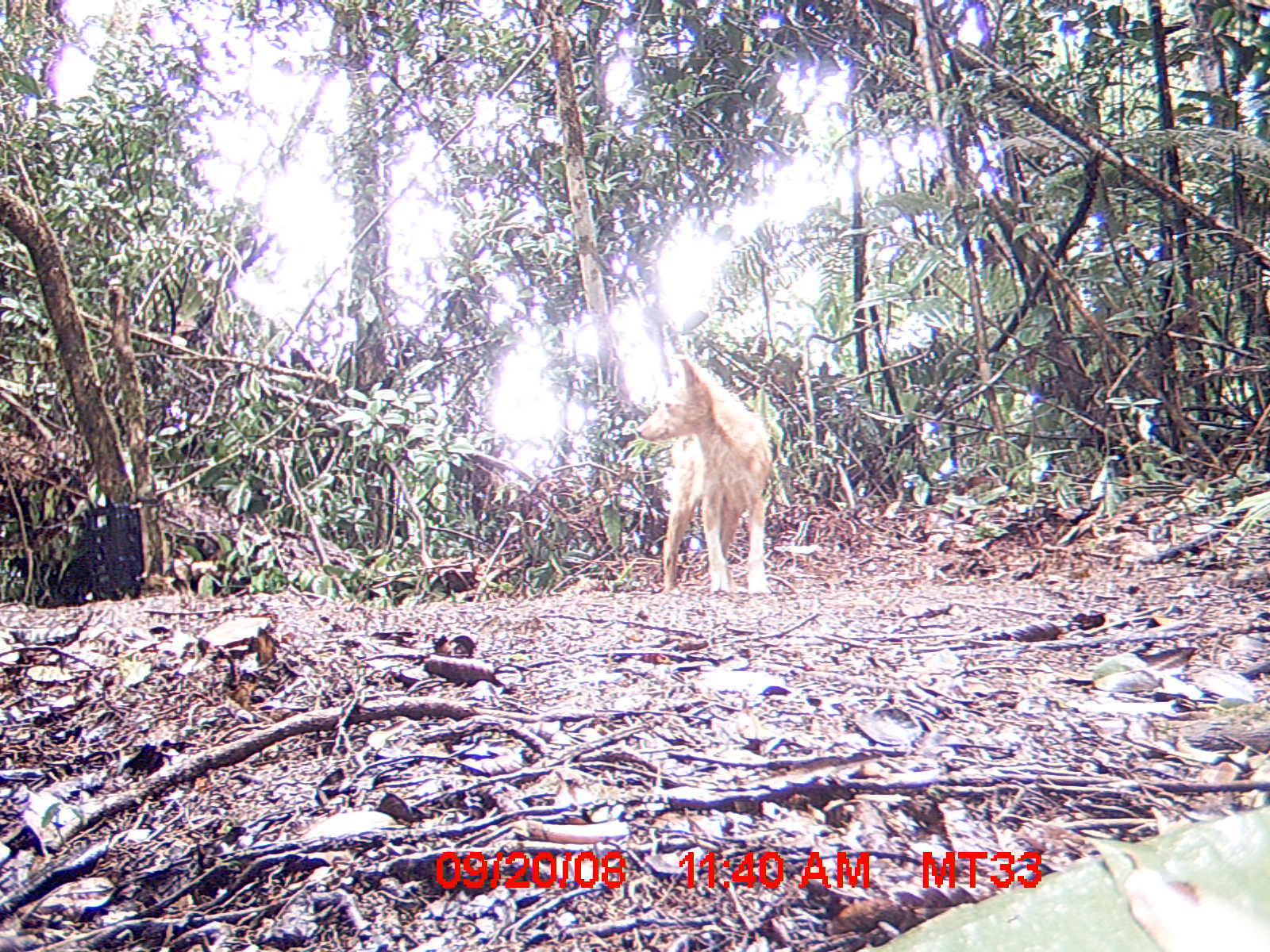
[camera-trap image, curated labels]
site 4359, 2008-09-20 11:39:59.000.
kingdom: Animalia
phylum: Chordata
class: Mammalia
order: Carnivora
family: Canidae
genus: Canis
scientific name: Canis familiaris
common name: domestic dog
Canis familiaris (domestic dog), count 1.